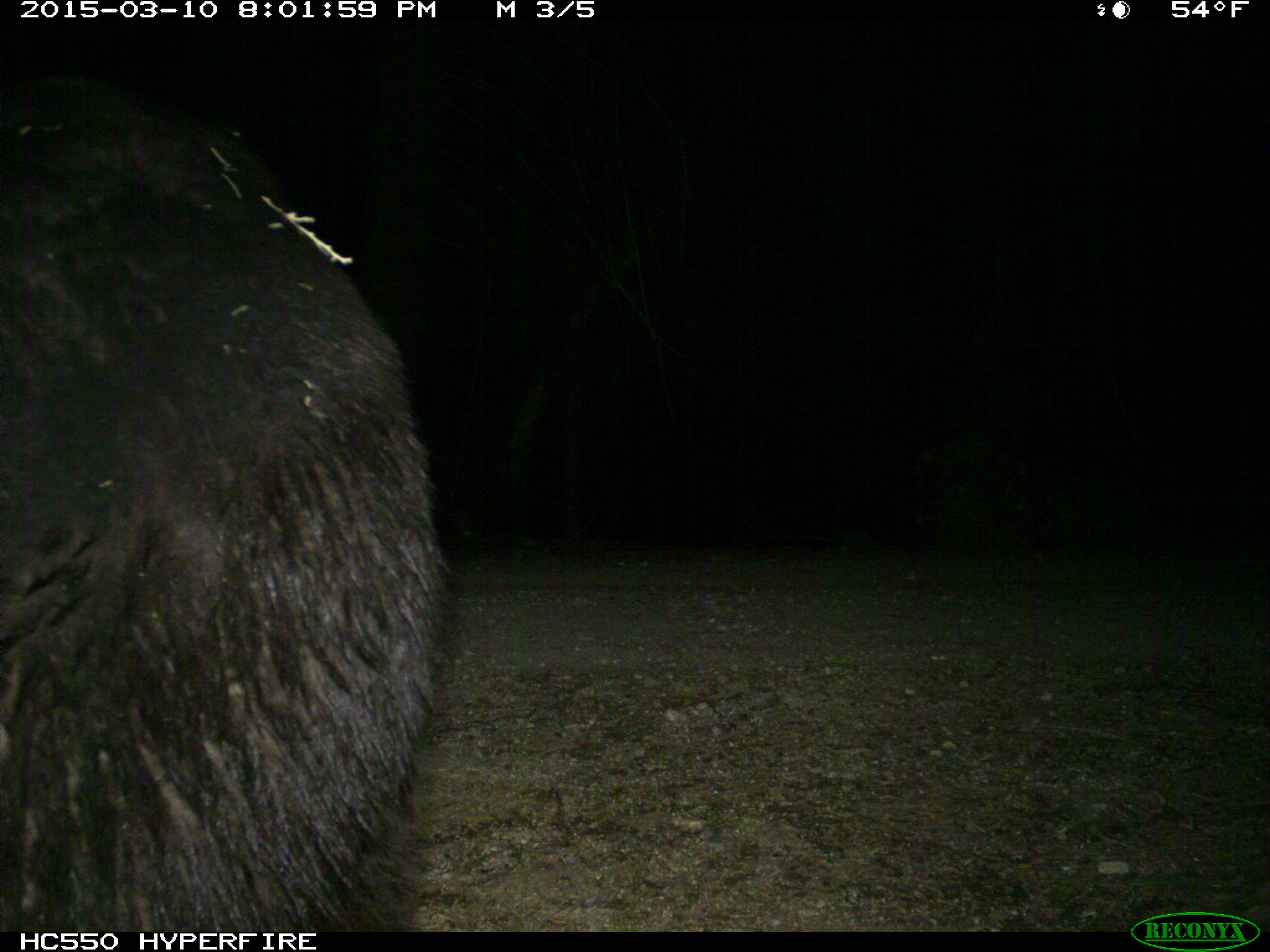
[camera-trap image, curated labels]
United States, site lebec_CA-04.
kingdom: Animalia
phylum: Chordata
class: Mammalia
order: Carnivora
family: Ursidae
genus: Ursus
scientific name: Ursus americanus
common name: american black bear